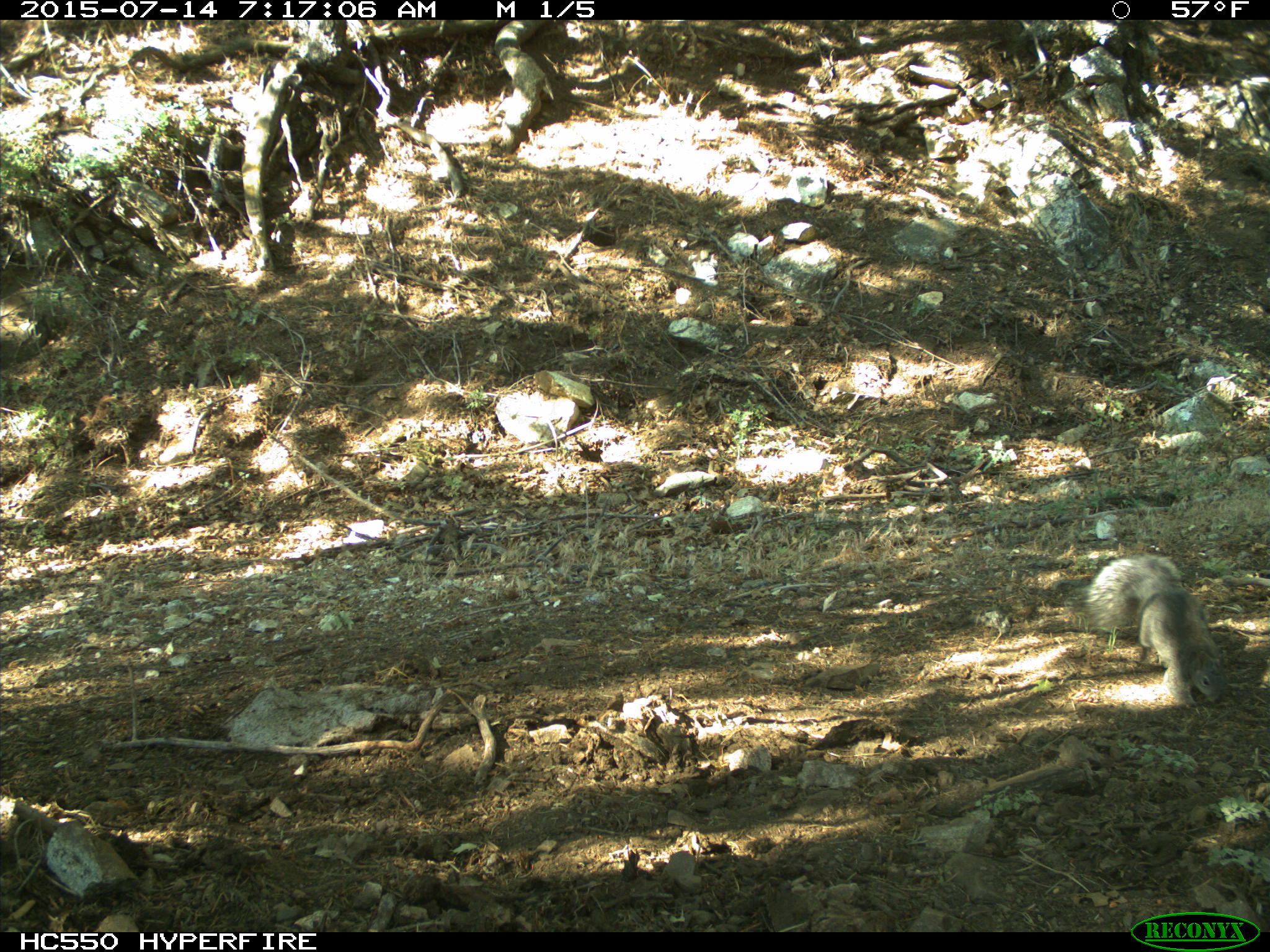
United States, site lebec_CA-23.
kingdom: Animalia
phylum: Chordata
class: Mammalia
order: Rodentia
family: Sciuridae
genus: Sciurus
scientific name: Sciurus carolinensis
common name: eastern gray squirrel